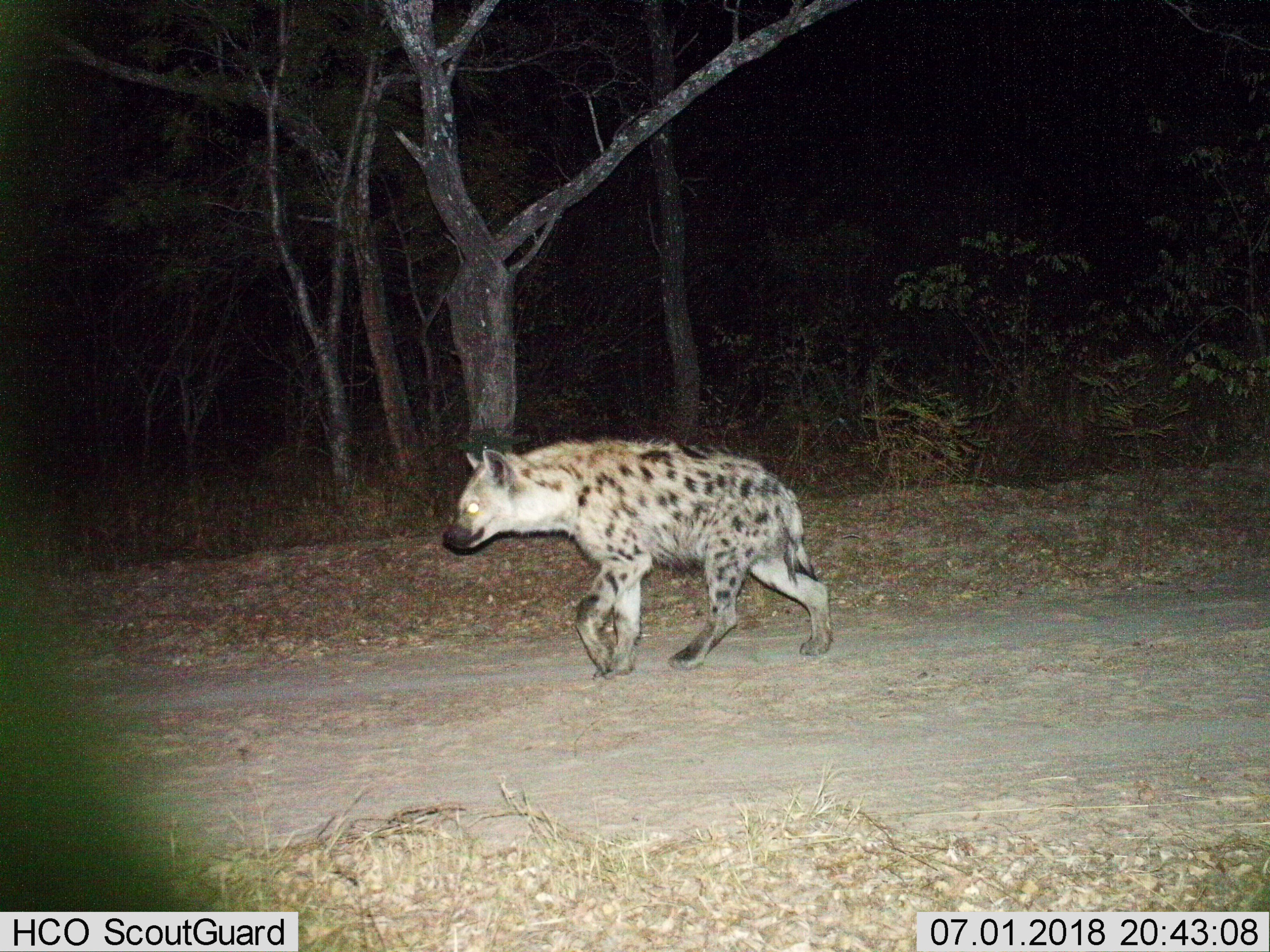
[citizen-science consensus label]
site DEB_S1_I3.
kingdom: Animalia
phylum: Chordata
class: Mammalia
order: Carnivora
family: Hyaenidae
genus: Crocuta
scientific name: Crocuta crocuta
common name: spotted hyena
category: hyenaspotted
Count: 1.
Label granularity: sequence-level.